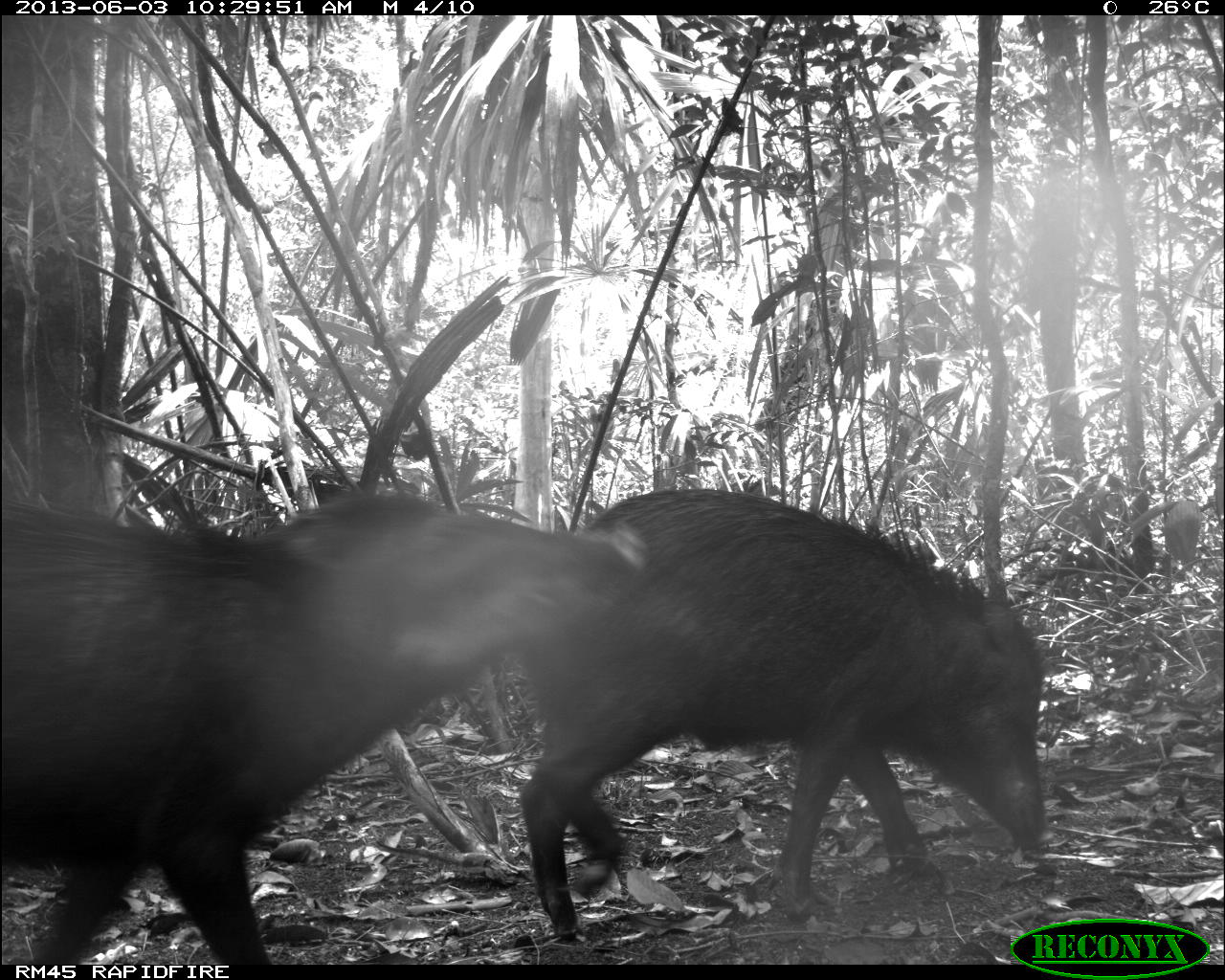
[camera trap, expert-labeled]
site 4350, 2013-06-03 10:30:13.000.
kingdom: Animalia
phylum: Chordata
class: Mammalia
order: Artiodactyla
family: Tayassuidae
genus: Tayassu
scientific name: Tayassu pecari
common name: white-lipped peccary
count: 6